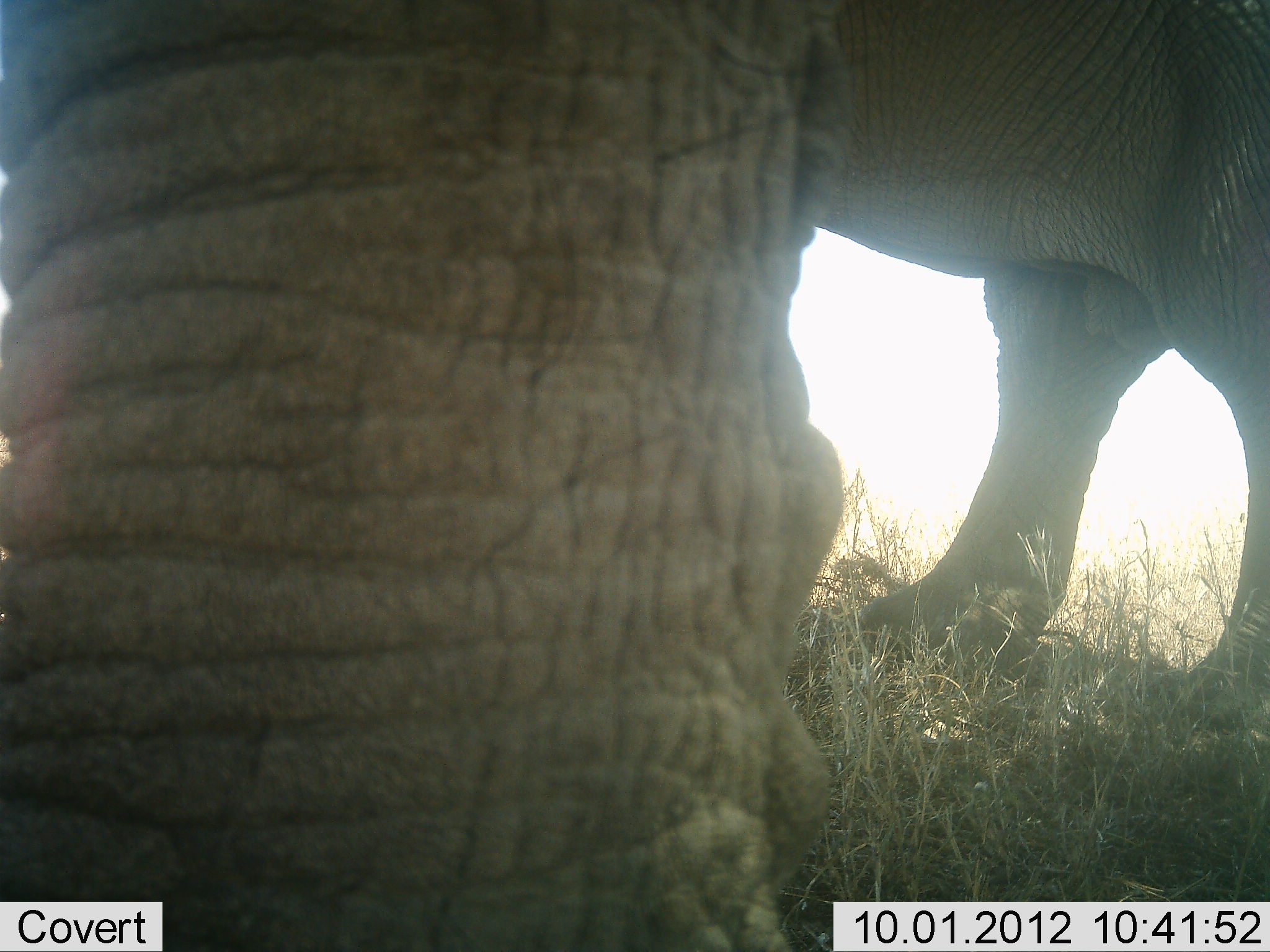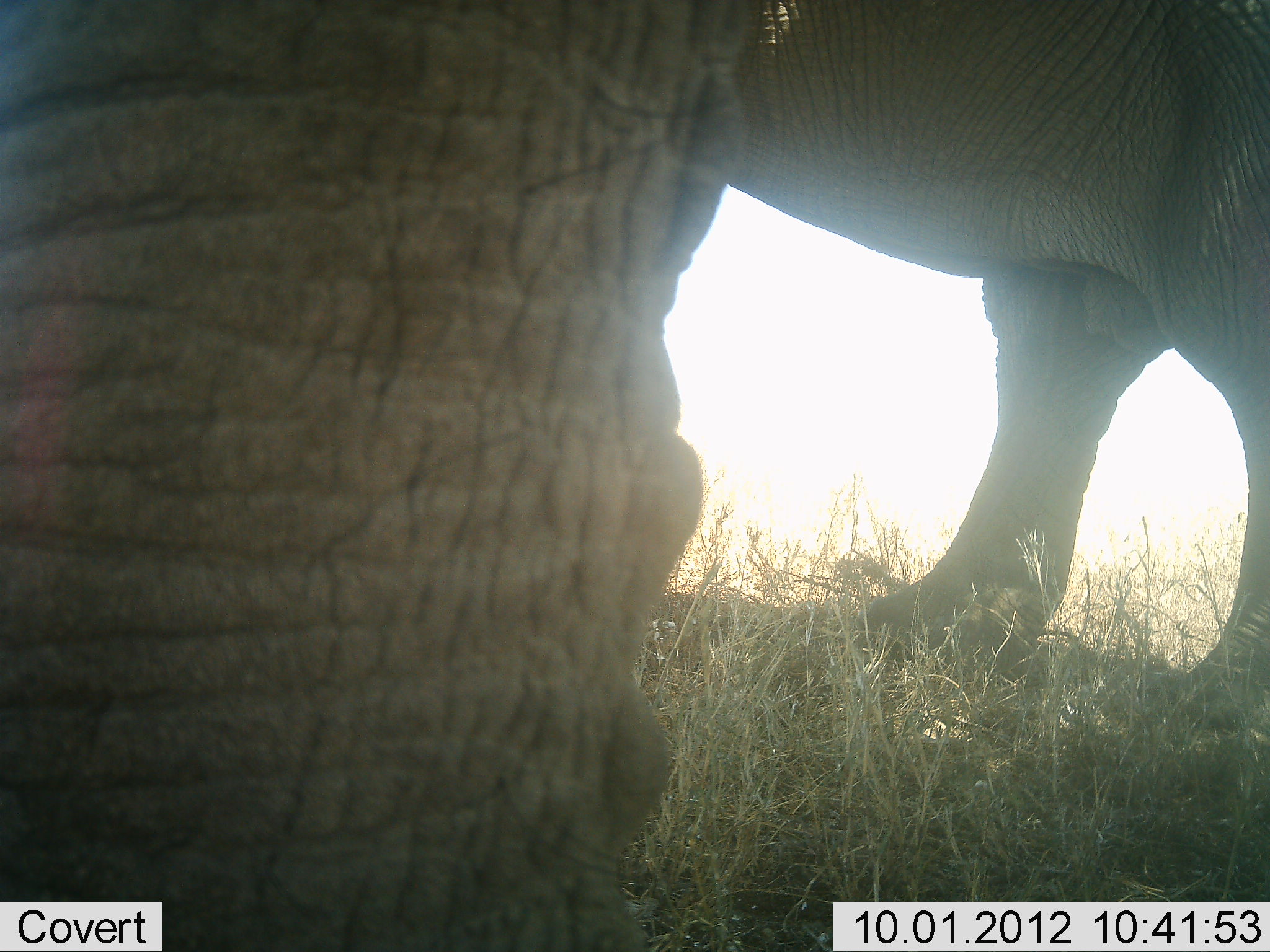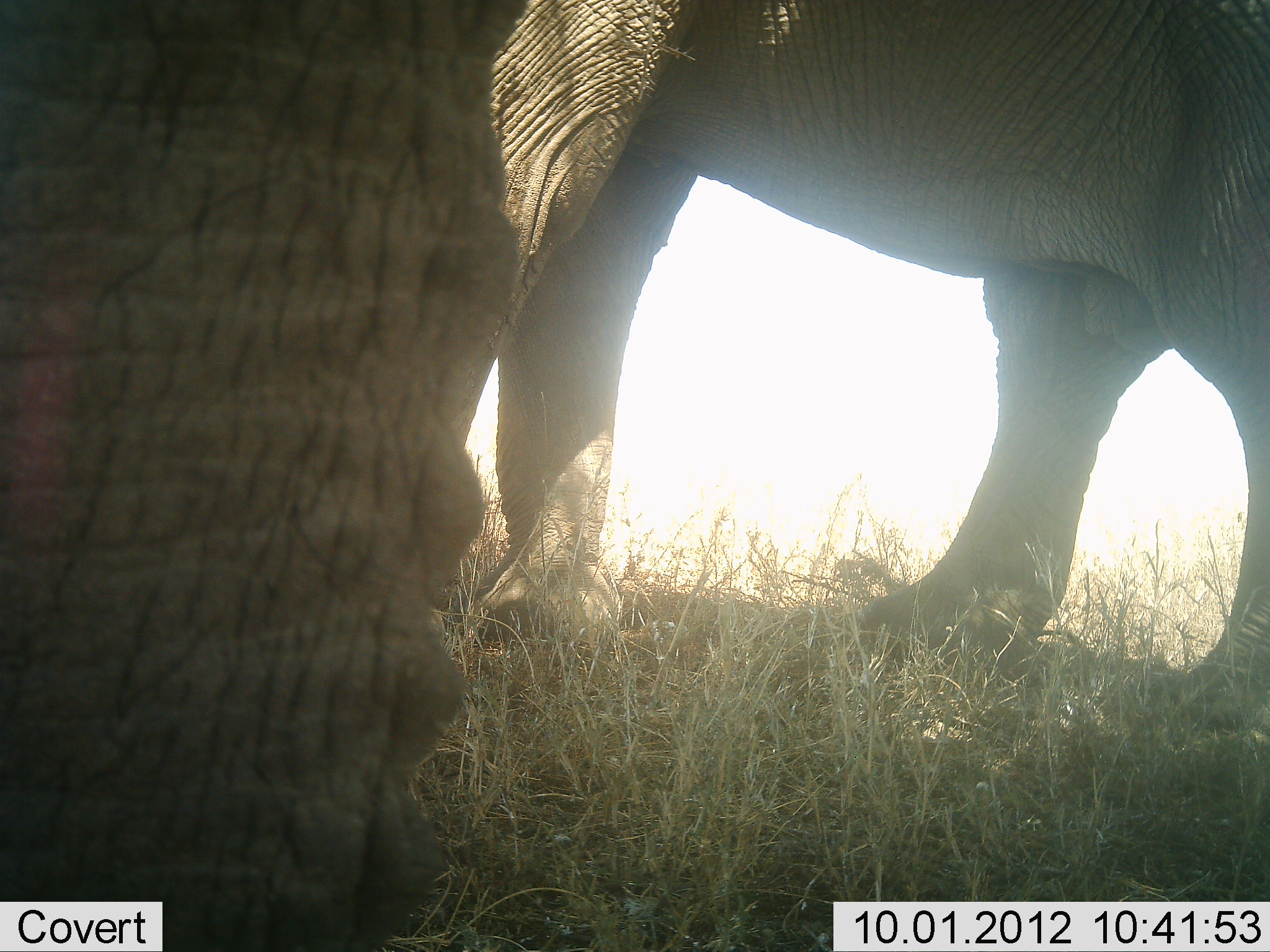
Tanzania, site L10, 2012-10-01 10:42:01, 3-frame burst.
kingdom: Animalia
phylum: Chordata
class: Mammalia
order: Proboscidea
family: Elephantidae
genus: Loxodonta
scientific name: Loxodonta africana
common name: african bush elephant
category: elephant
Elephant (african bush elephant) (Loxodonta africana), count 2. Behavior (volunteer vote fractions): standing 90%, resting 0%, moving 10%, interacting 0%. Young present (vote fraction): 0%. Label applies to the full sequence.